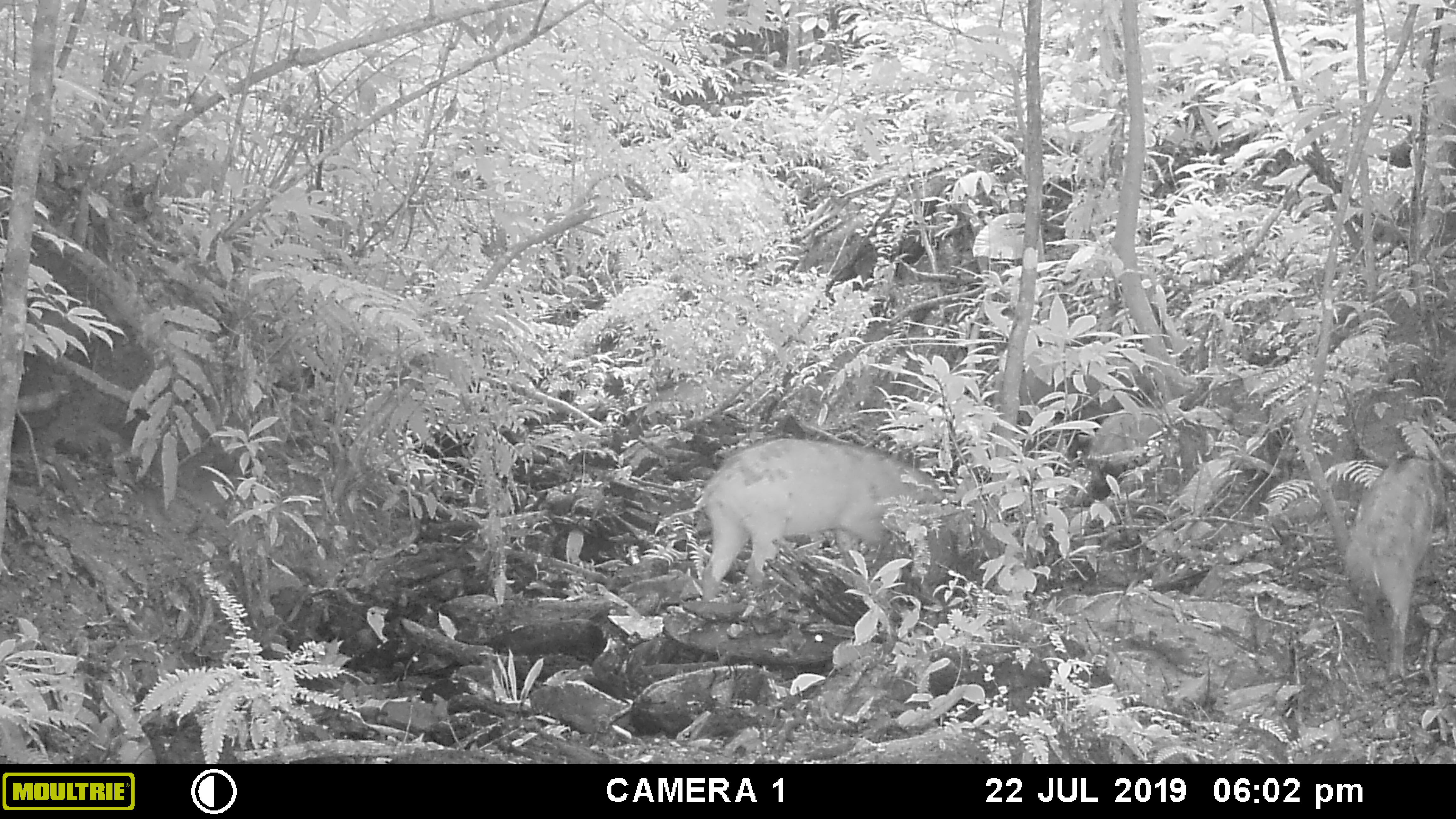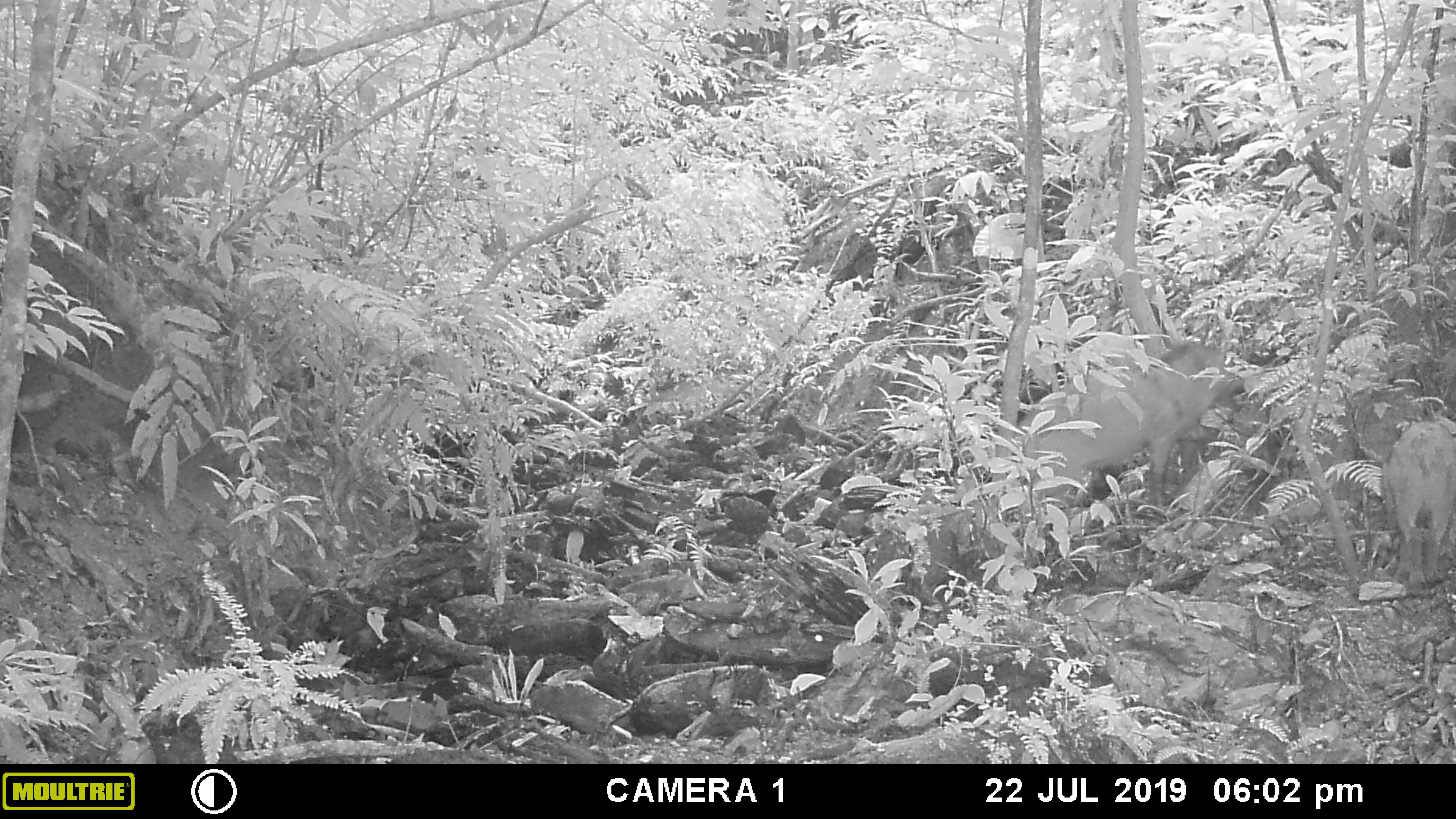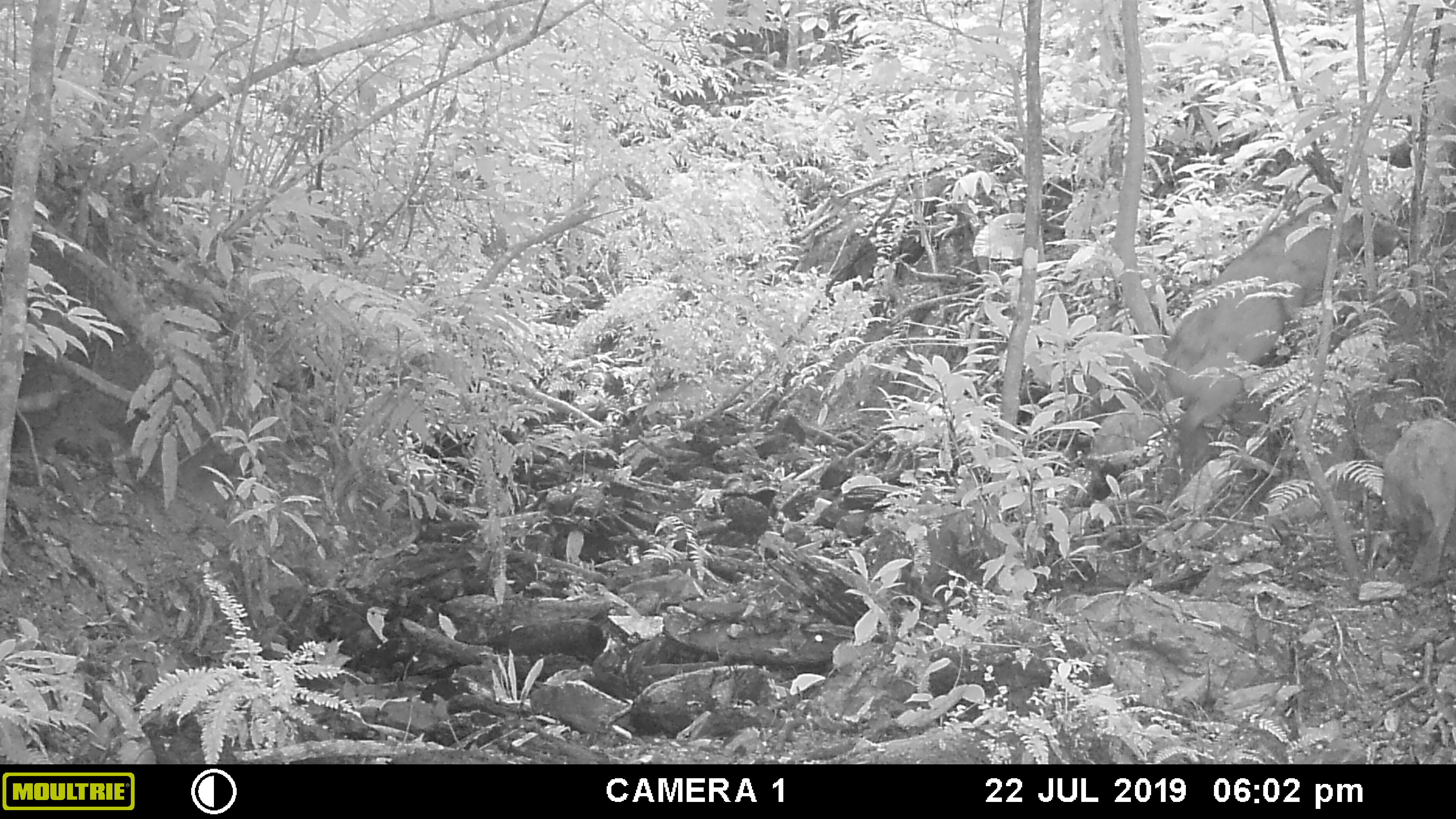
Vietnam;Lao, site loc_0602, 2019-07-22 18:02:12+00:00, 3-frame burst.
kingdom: Animalia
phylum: Chordata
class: Mammalia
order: Artiodactyla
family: Suidae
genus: Sus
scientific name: Sus scrofa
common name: eurasian wild pig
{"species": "eurasian wild pig (Sus scrofa)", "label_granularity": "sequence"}